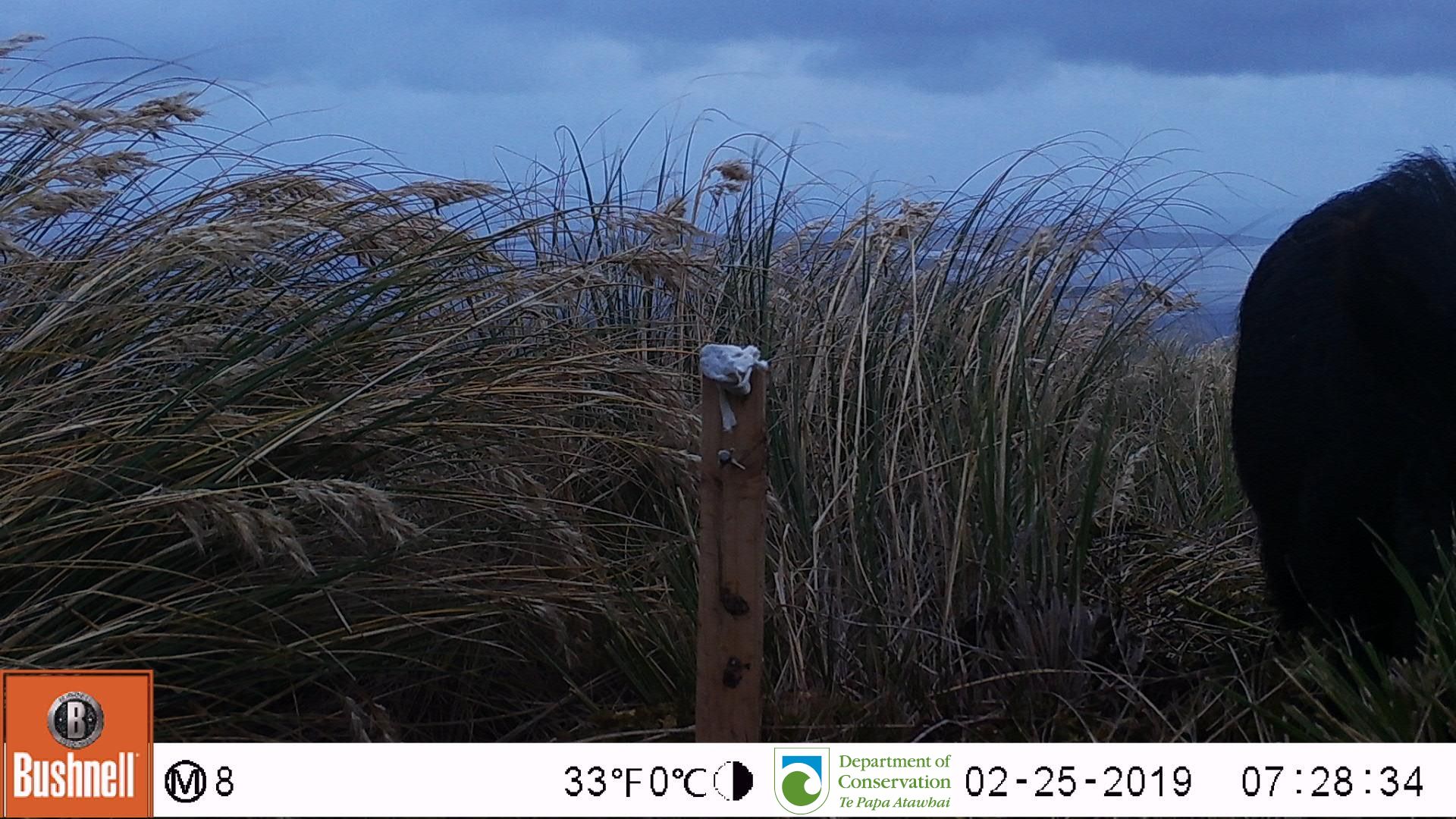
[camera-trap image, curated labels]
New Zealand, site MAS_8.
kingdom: Animalia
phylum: Chordata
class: Mammalia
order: Artiodactyla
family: Suidae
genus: Sus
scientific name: Sus scrofa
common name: pig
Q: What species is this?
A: Pig (Sus scrofa).